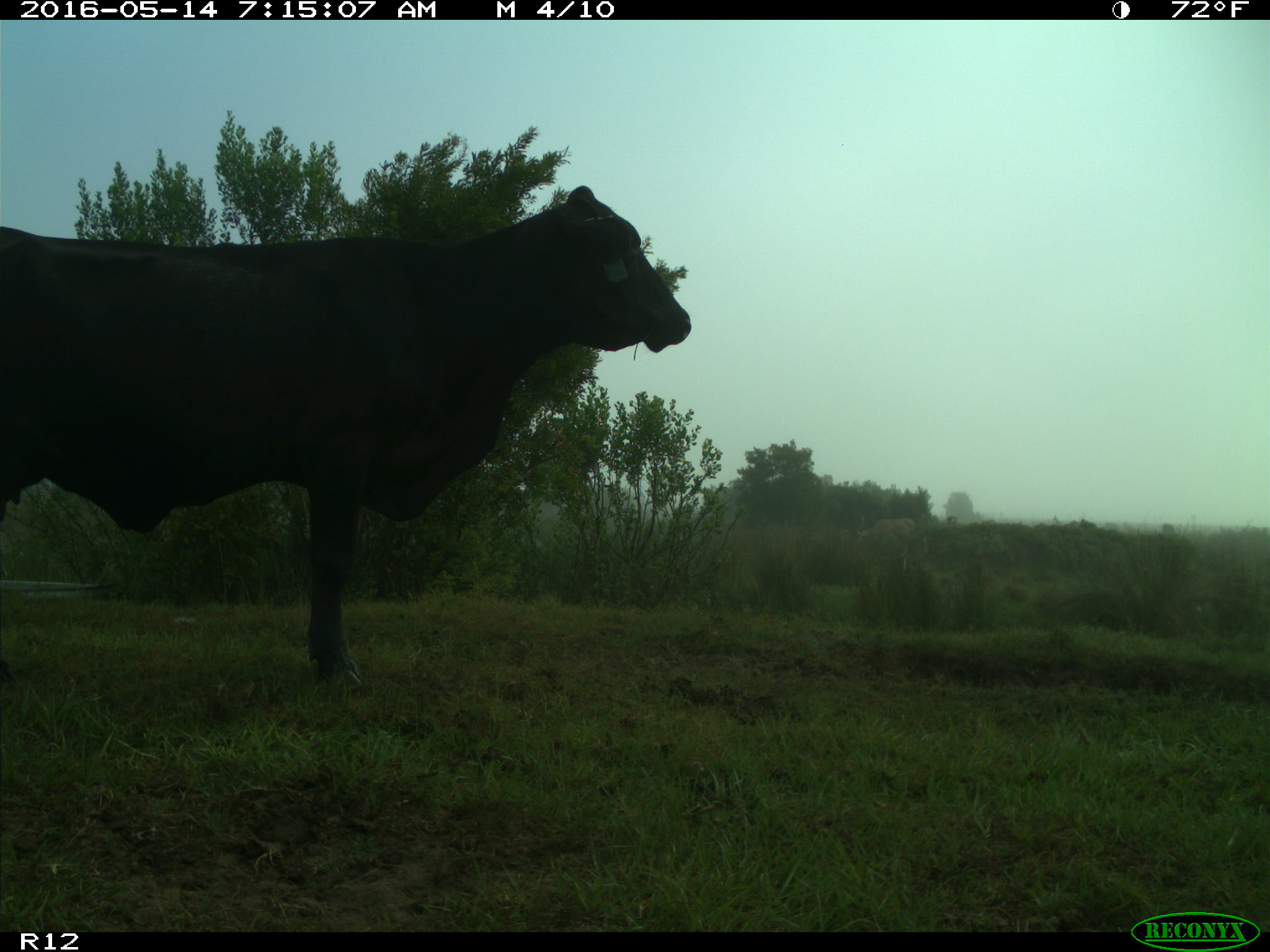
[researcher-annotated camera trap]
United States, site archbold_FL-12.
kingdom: Animalia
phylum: Chordata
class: Mammalia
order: Artiodactyla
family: Bovidae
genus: Bos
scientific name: Bos taurus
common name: domestic cow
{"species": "Bos taurus (domestic cow)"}